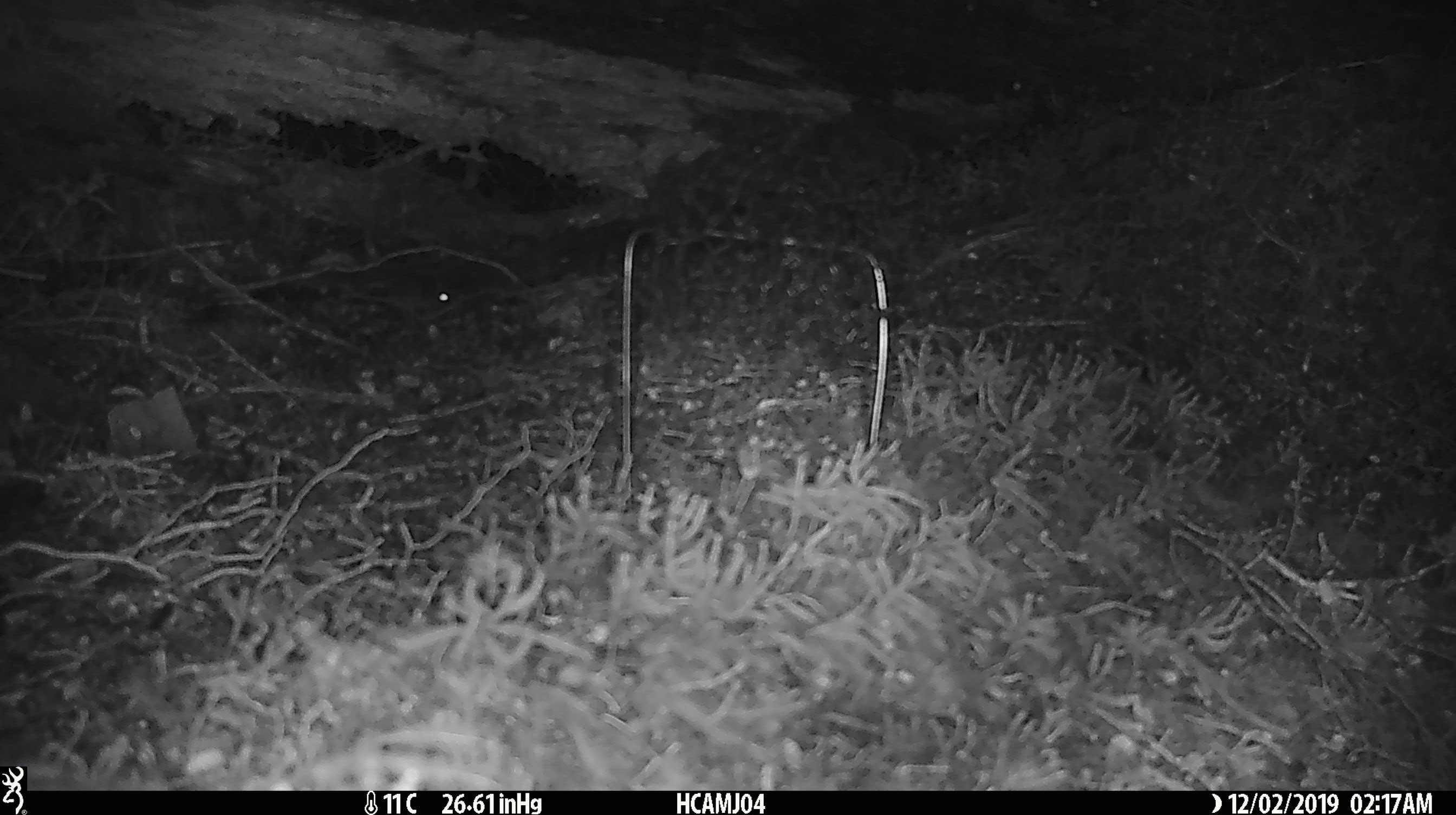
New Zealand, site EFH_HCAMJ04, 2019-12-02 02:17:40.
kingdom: Animalia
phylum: Chordata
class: Mammalia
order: Rodentia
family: Muridae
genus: Mus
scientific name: Mus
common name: mouse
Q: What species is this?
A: Mouse (Mus).